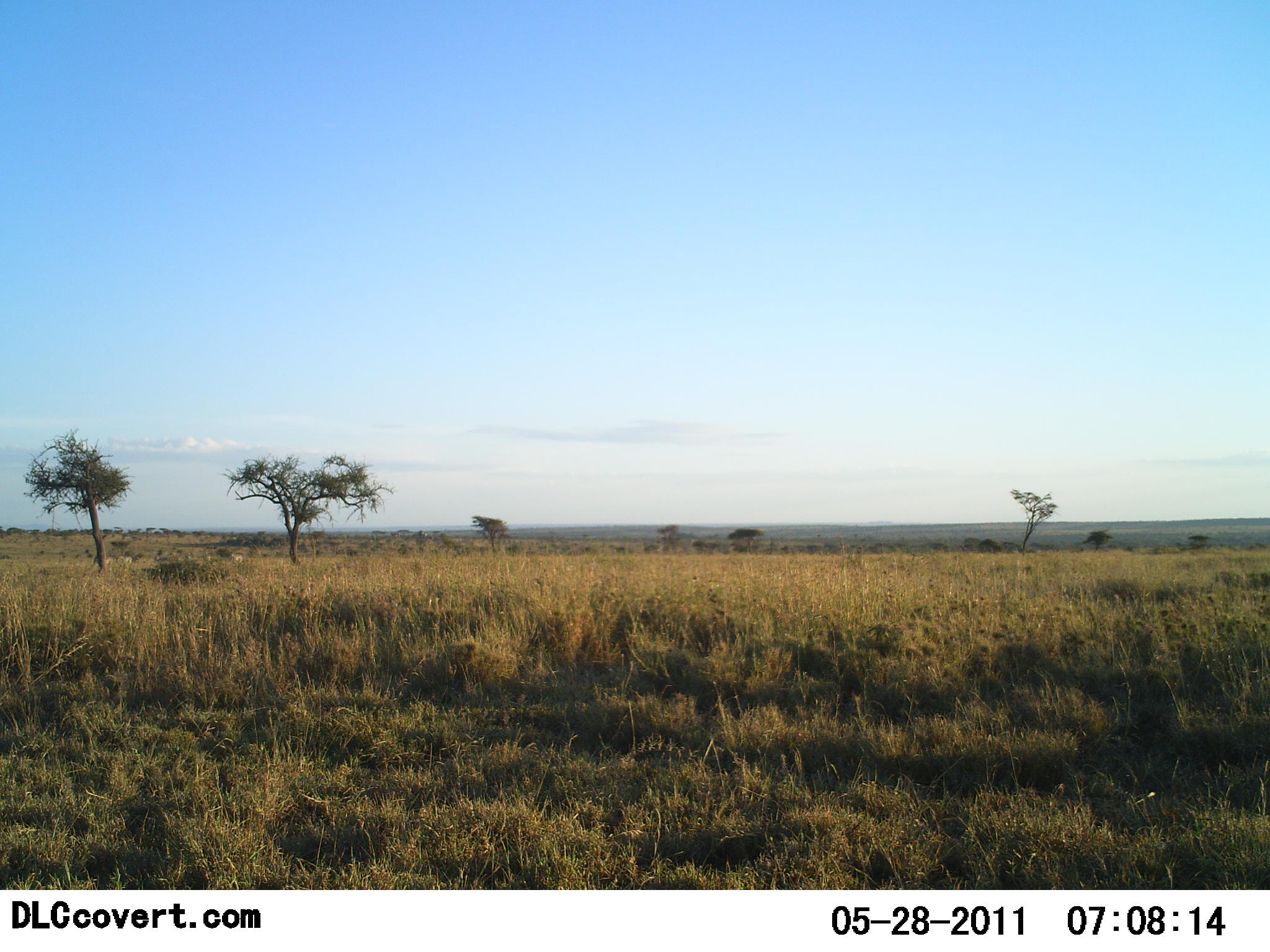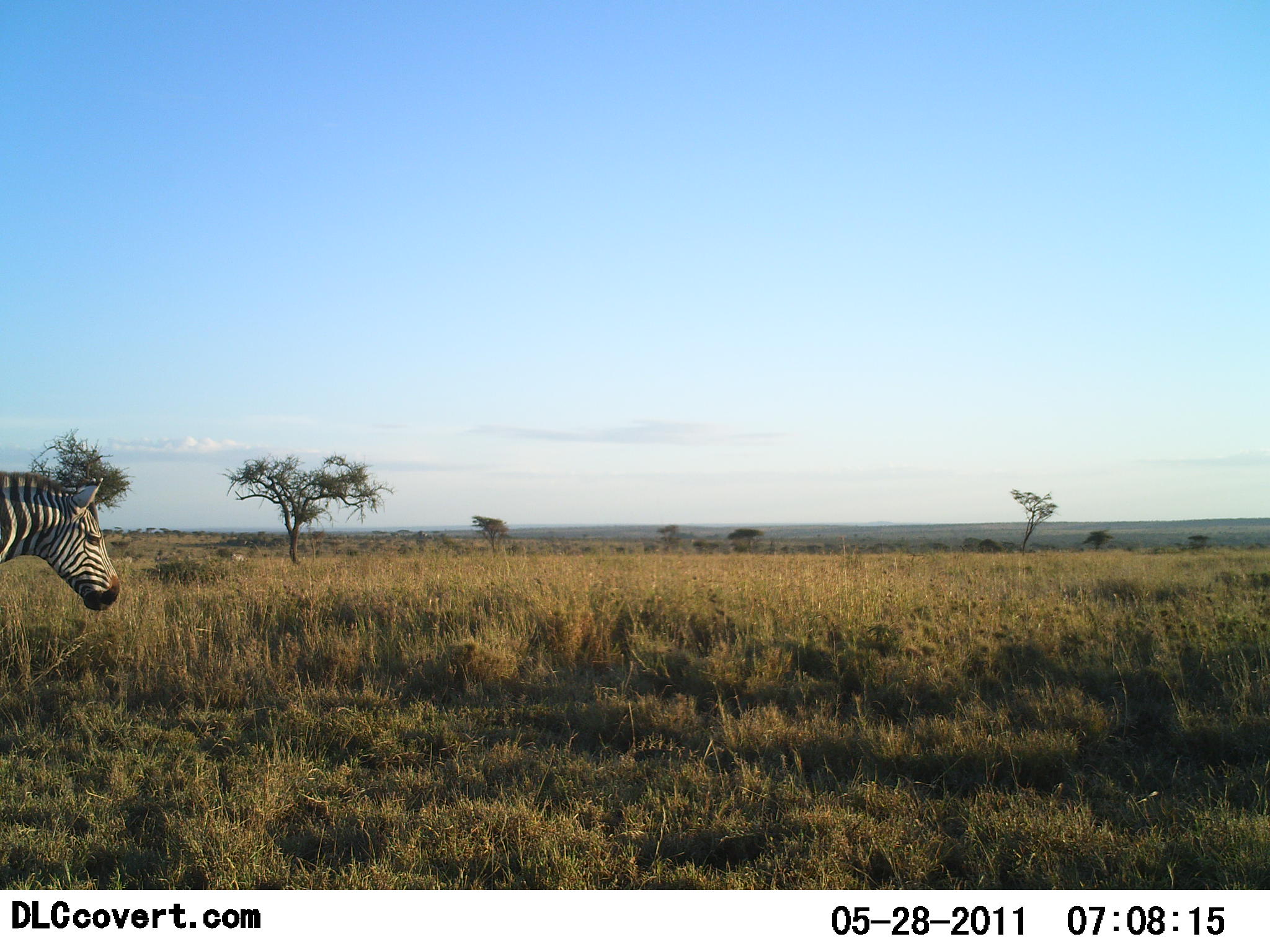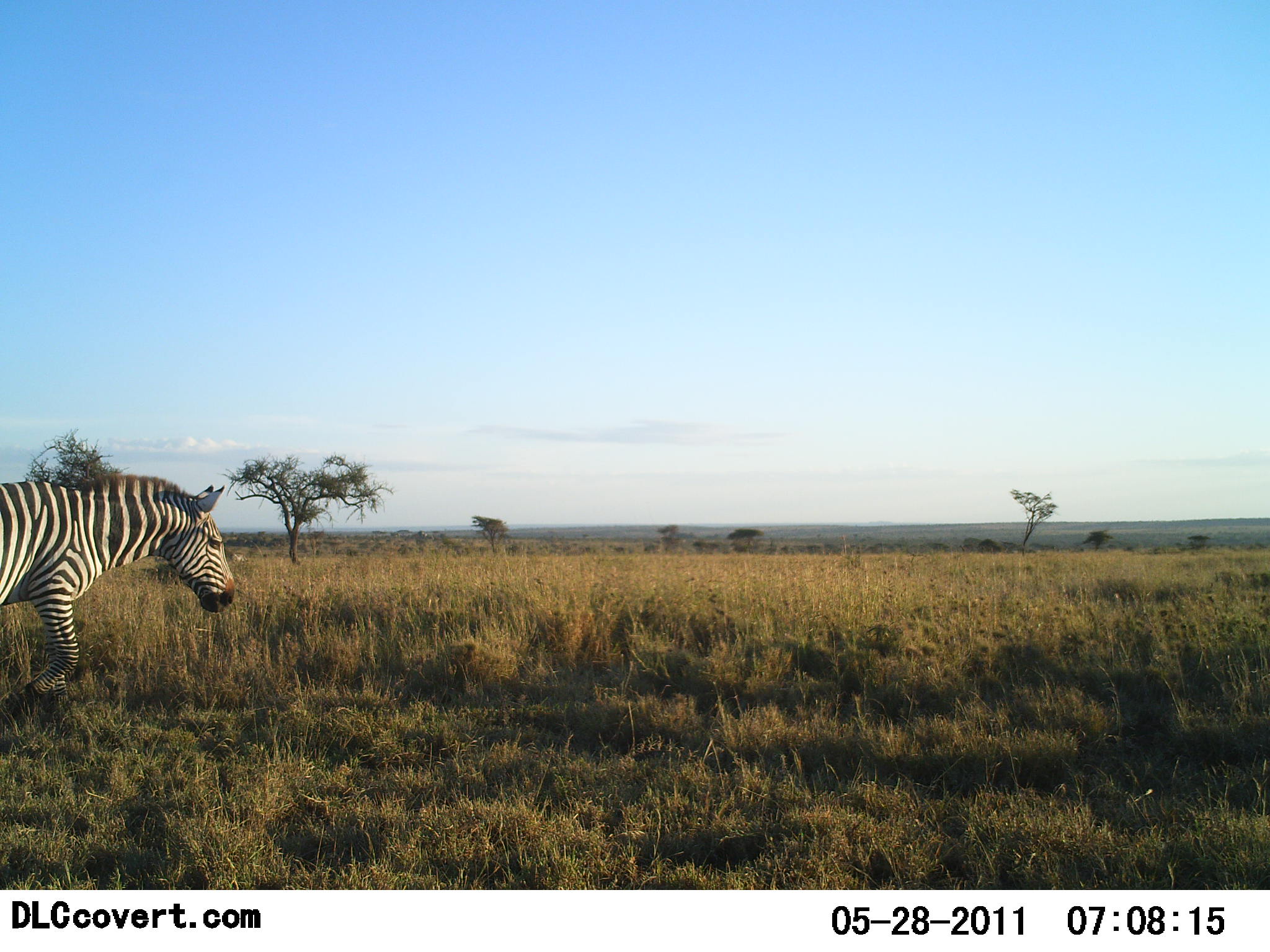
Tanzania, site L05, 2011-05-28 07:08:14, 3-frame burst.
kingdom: Animalia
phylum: Chordata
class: Mammalia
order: Perissodactyla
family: Equidae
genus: Equus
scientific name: Equus quagga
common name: plains zebra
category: zebra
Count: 1.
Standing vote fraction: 0%.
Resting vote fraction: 0%.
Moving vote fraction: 100%.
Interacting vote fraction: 0%.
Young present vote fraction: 0%.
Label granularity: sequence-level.